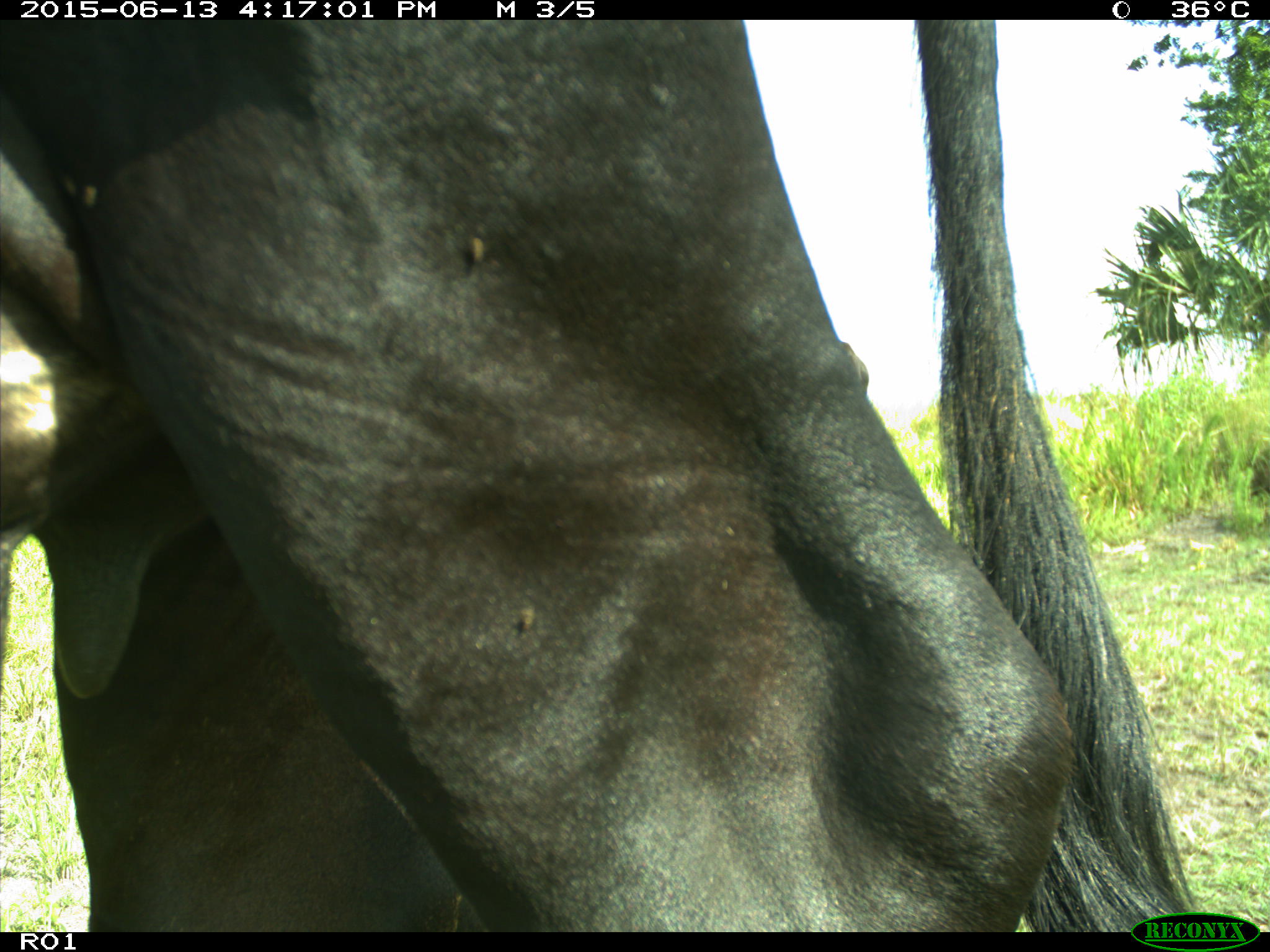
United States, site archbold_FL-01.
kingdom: Animalia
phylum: Chordata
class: Mammalia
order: Artiodactyla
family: Bovidae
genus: Bos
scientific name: Bos taurus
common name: domestic cow